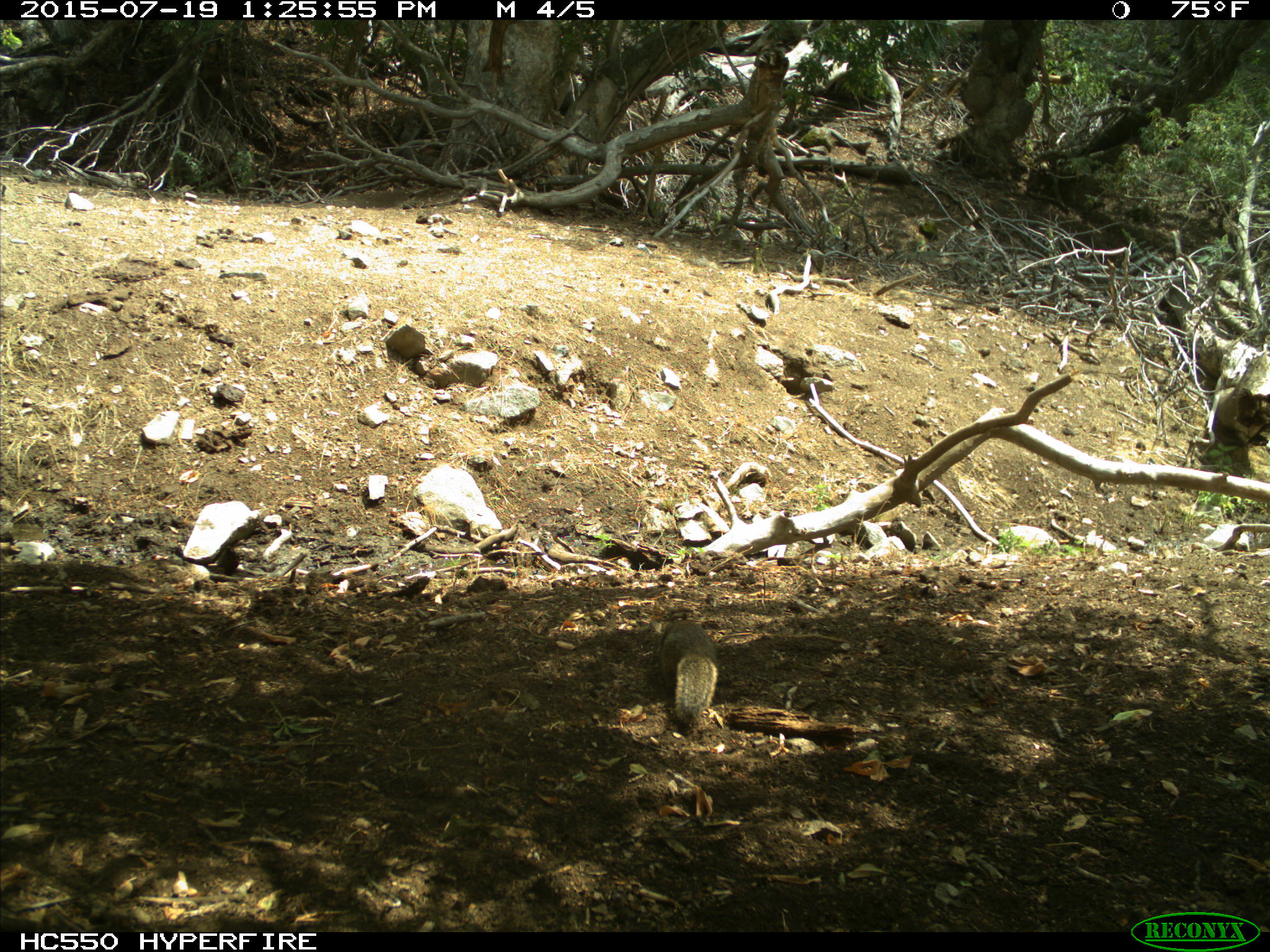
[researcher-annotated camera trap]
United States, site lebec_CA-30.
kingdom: Animalia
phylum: Chordata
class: Mammalia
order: Rodentia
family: Sciuridae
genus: Otospermophilus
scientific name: Otospermophilus beecheyi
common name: california ground squirrel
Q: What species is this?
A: Otospermophilus beecheyi (california ground squirrel).